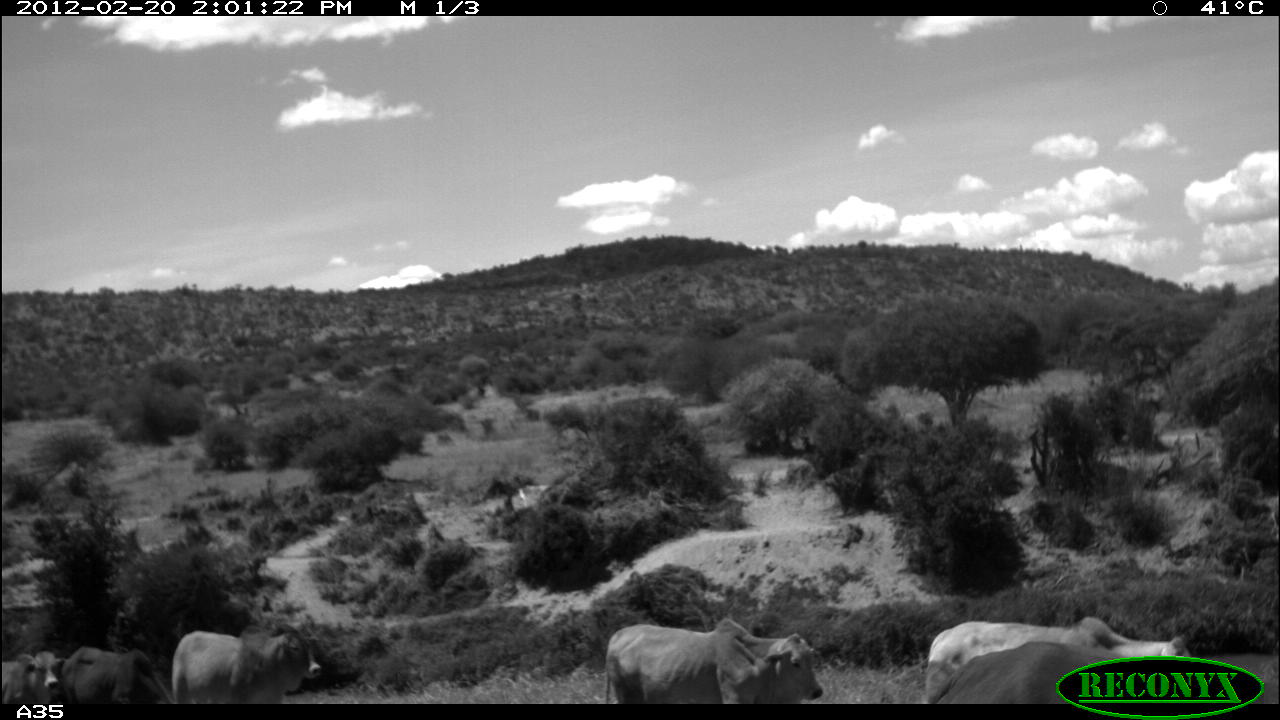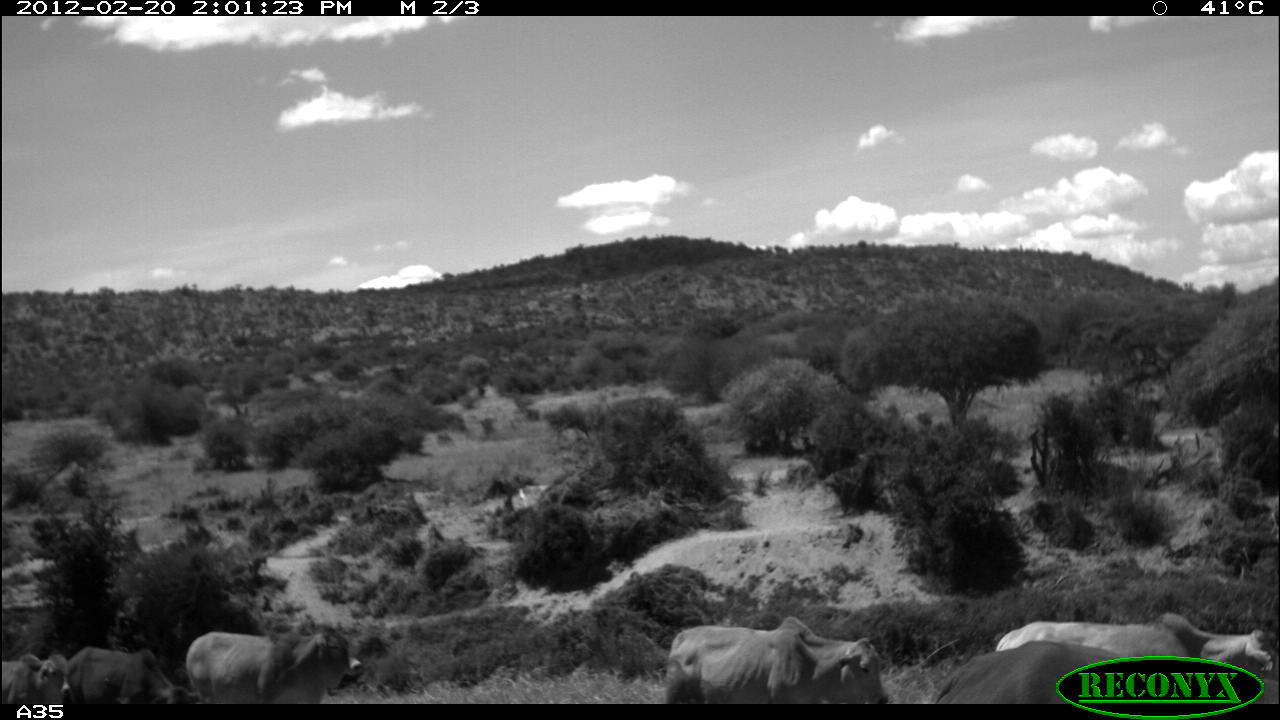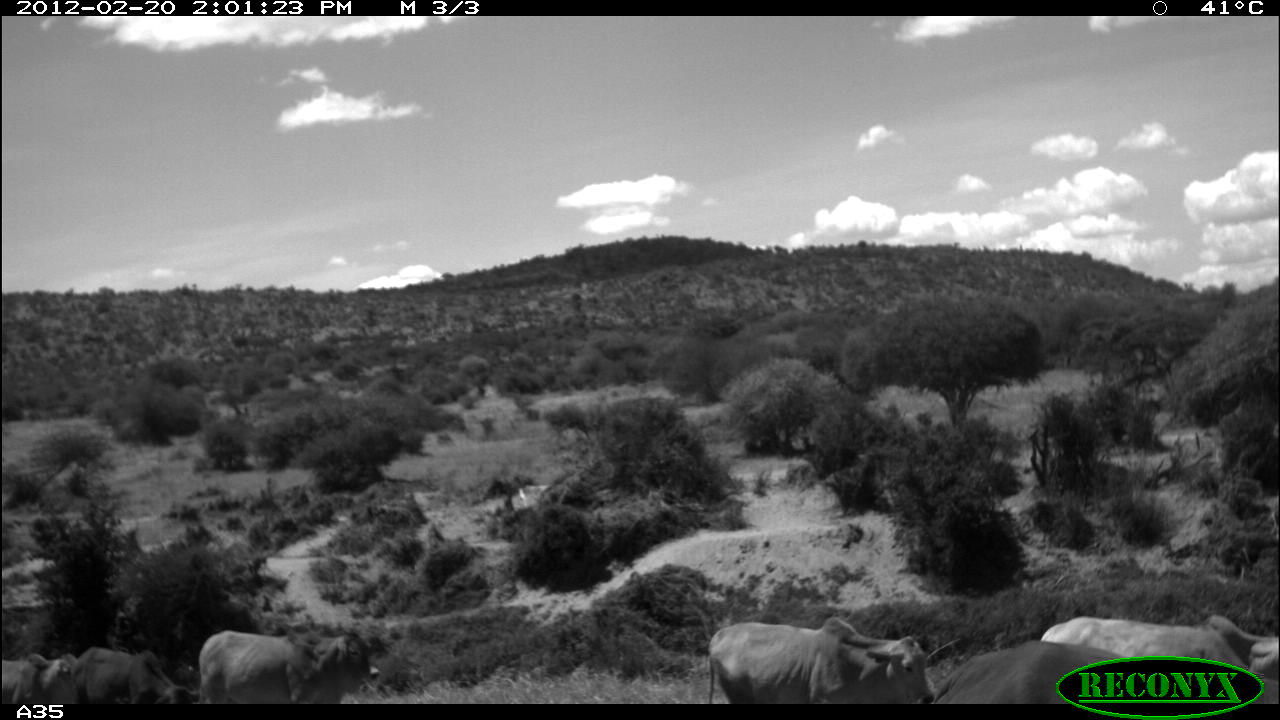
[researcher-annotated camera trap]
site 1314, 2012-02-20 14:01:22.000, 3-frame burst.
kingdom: Animalia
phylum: Chordata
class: Mammalia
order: Artiodactyla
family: Bovidae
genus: Bos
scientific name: Bos taurus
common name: domestic cattle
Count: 6.